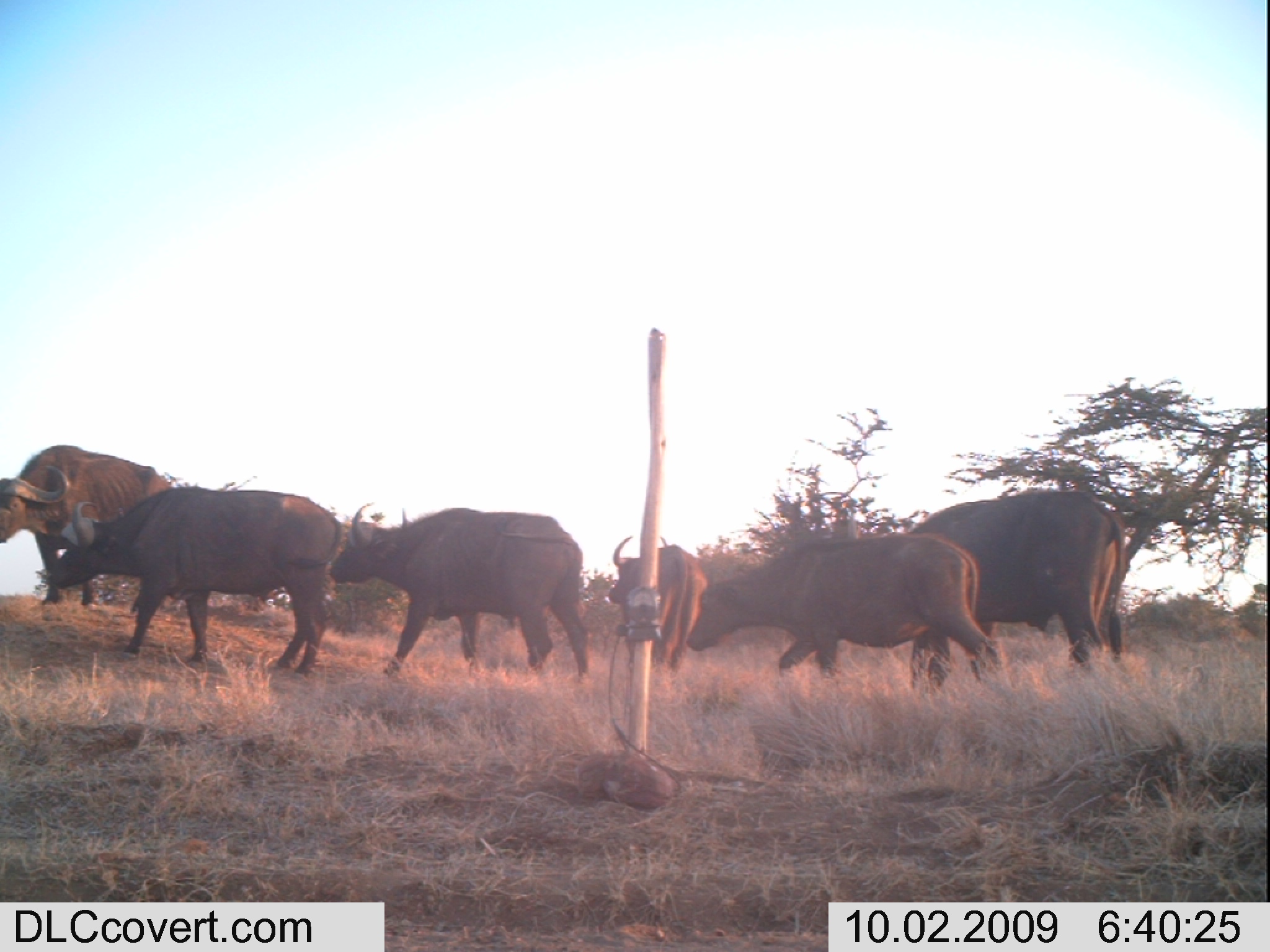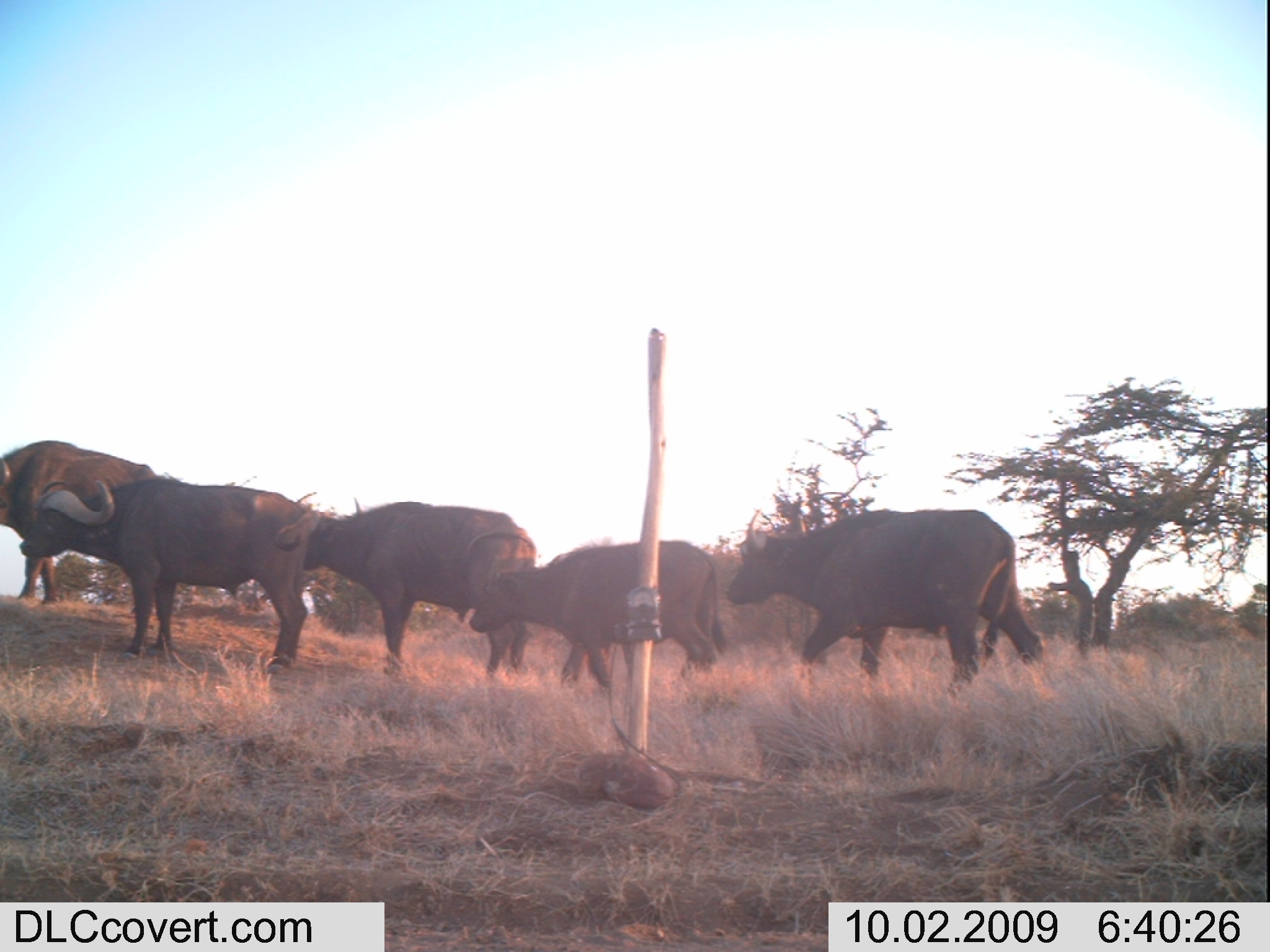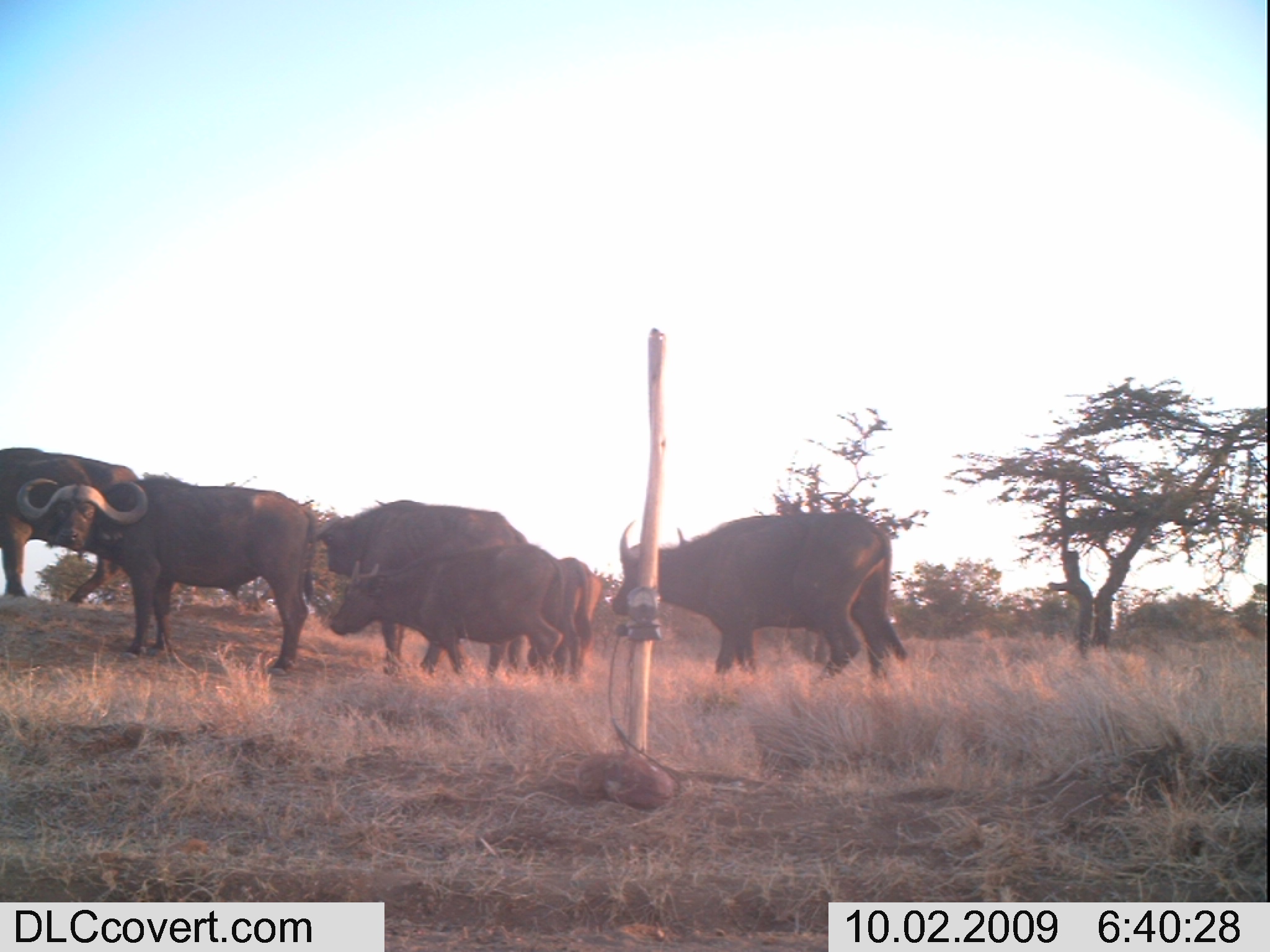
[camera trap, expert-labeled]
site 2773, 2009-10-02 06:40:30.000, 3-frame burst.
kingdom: Animalia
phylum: Chordata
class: Mammalia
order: Artiodactyla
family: Bovidae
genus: Syncerus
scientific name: Syncerus caffer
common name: african buffalo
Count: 6.